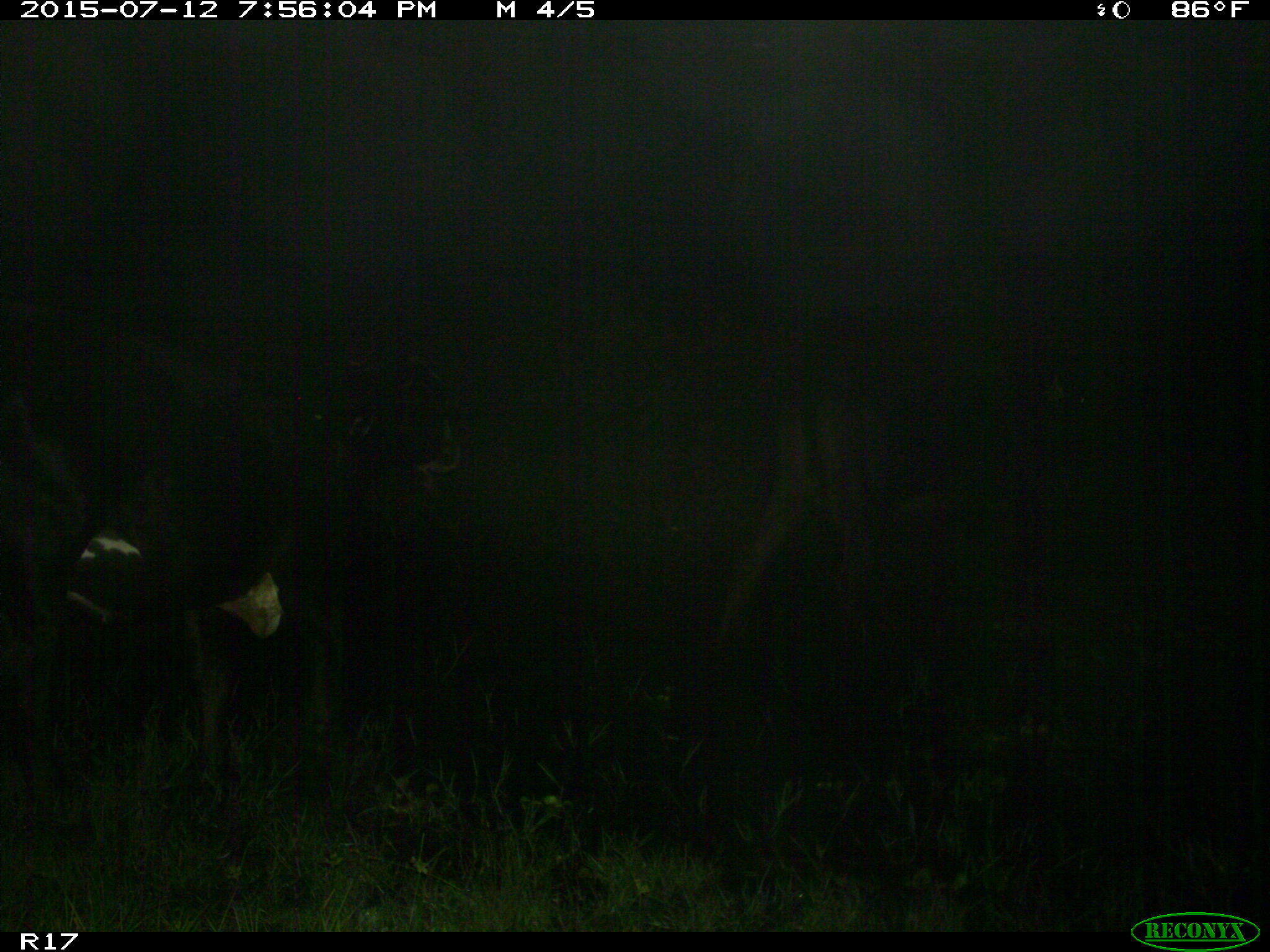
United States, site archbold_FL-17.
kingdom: Animalia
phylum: Chordata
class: Mammalia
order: Artiodactyla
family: Bovidae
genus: Bos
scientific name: Bos taurus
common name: domestic cow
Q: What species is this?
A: Bos taurus (domestic cow).